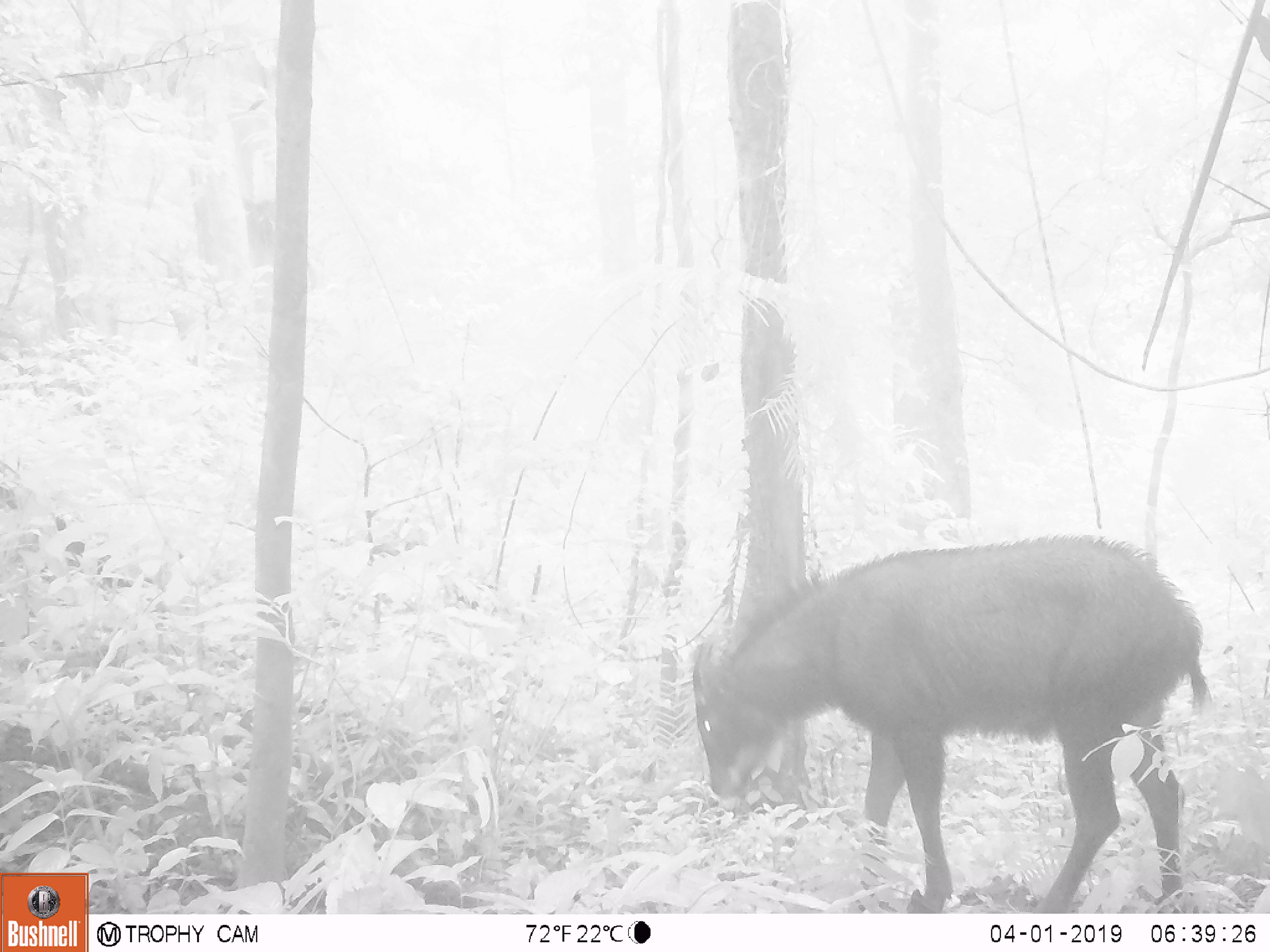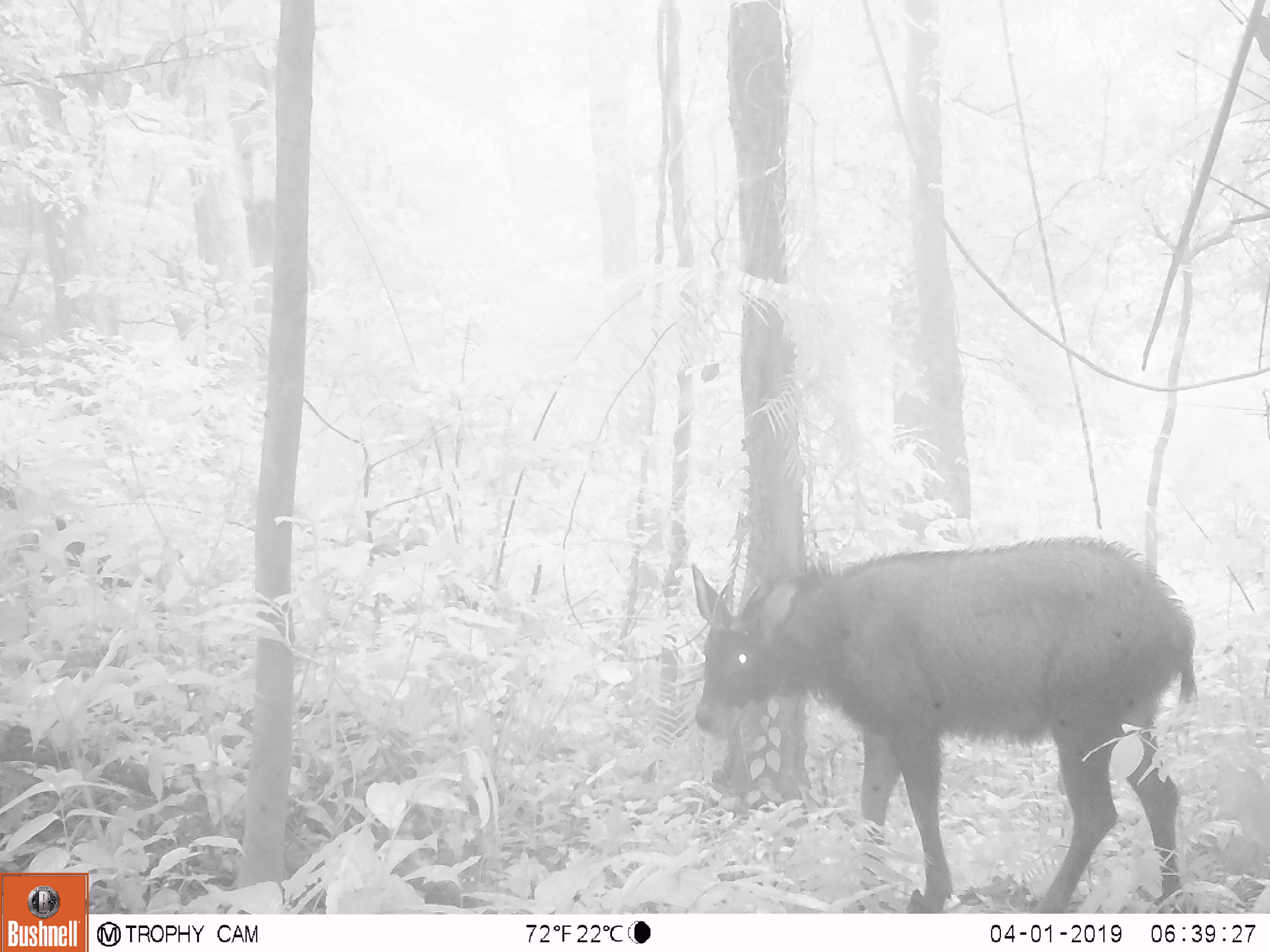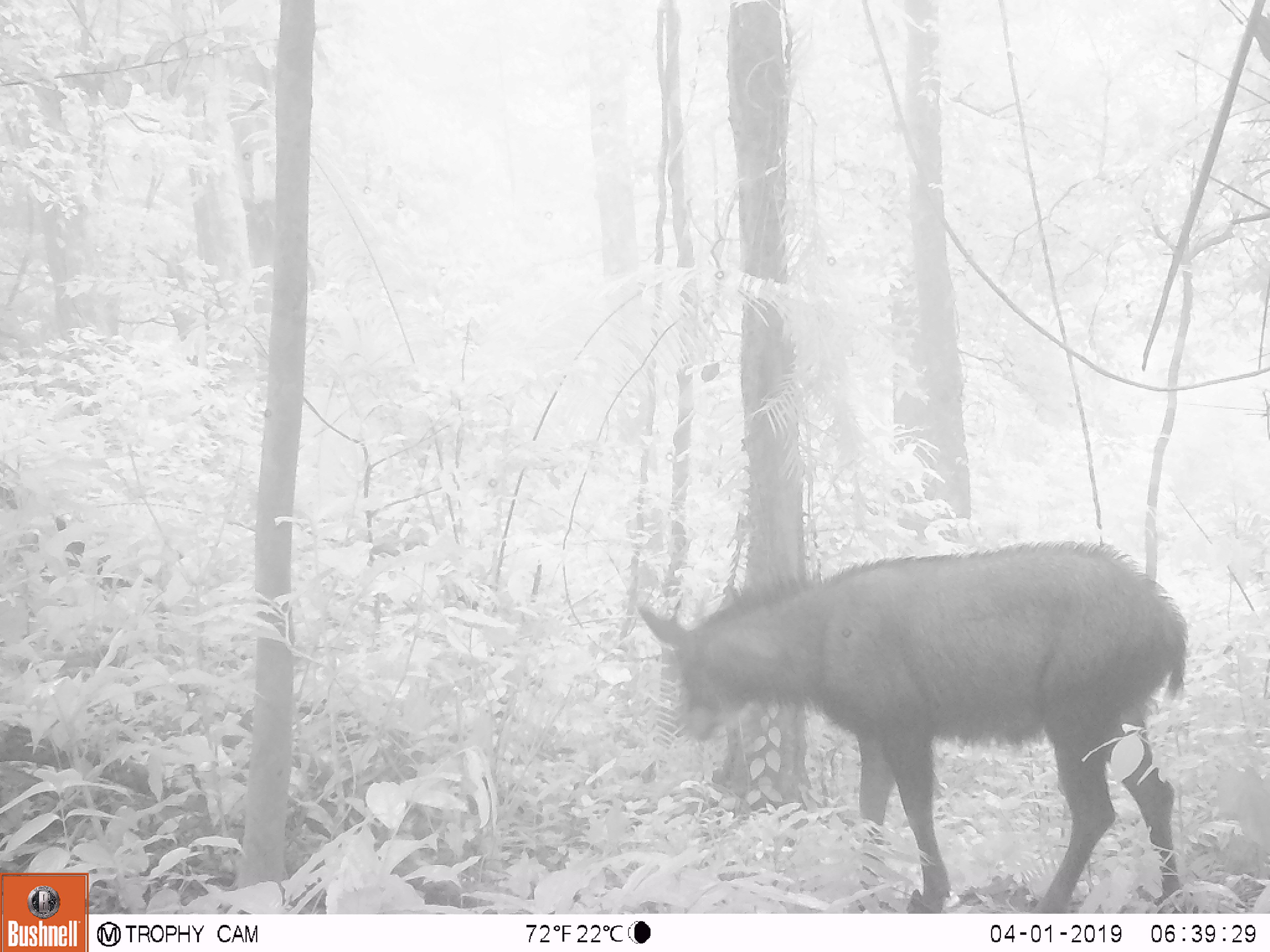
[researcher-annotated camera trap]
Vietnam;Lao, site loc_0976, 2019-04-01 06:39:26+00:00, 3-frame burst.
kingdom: Animalia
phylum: Chordata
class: Mammalia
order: Artiodactyla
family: Bovidae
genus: Capricornis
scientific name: Capricornis sumatraensis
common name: chinese serow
Chinese serow (Capricornis sumatraensis). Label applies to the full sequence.